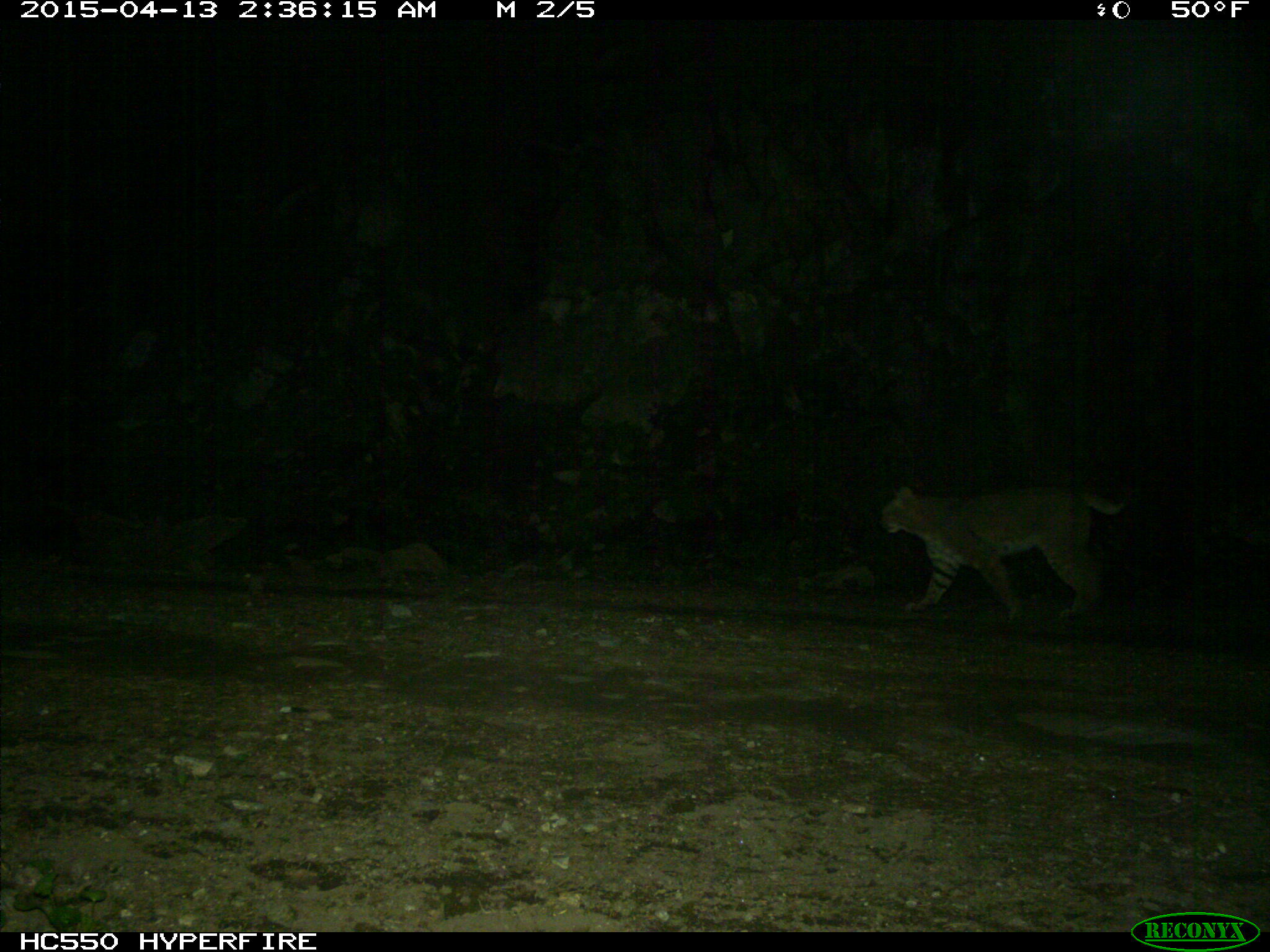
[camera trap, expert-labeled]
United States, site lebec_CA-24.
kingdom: Animalia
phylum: Chordata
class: Mammalia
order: Carnivora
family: Felidae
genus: Lynx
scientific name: Lynx rufus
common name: bobcat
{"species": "Lynx rufus (bobcat)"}